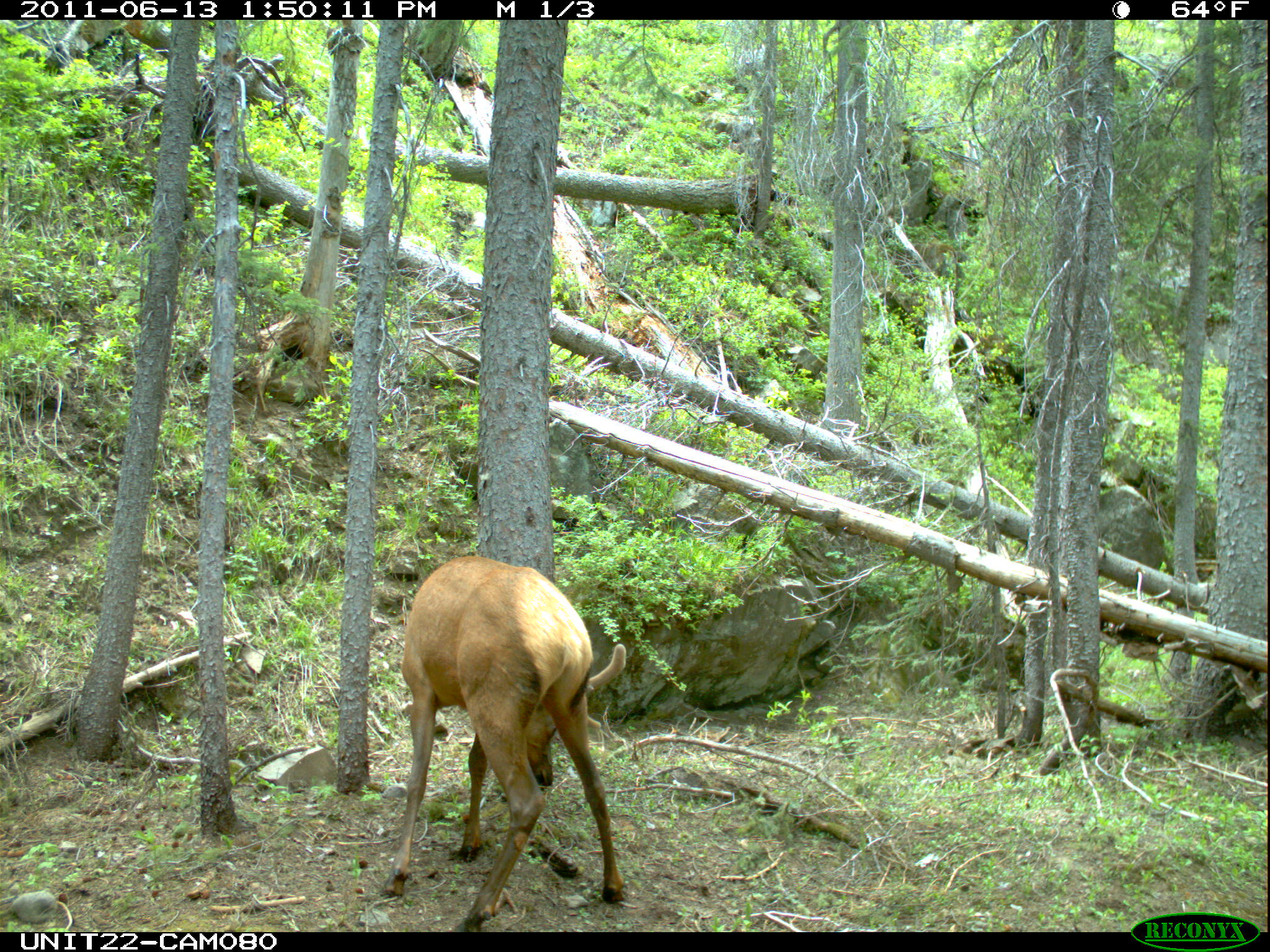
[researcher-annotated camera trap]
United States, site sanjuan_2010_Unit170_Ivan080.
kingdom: Animalia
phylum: Chordata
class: Mammalia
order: Artiodactyla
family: Cervidae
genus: Cervus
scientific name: Cervus elaphus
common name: red deer